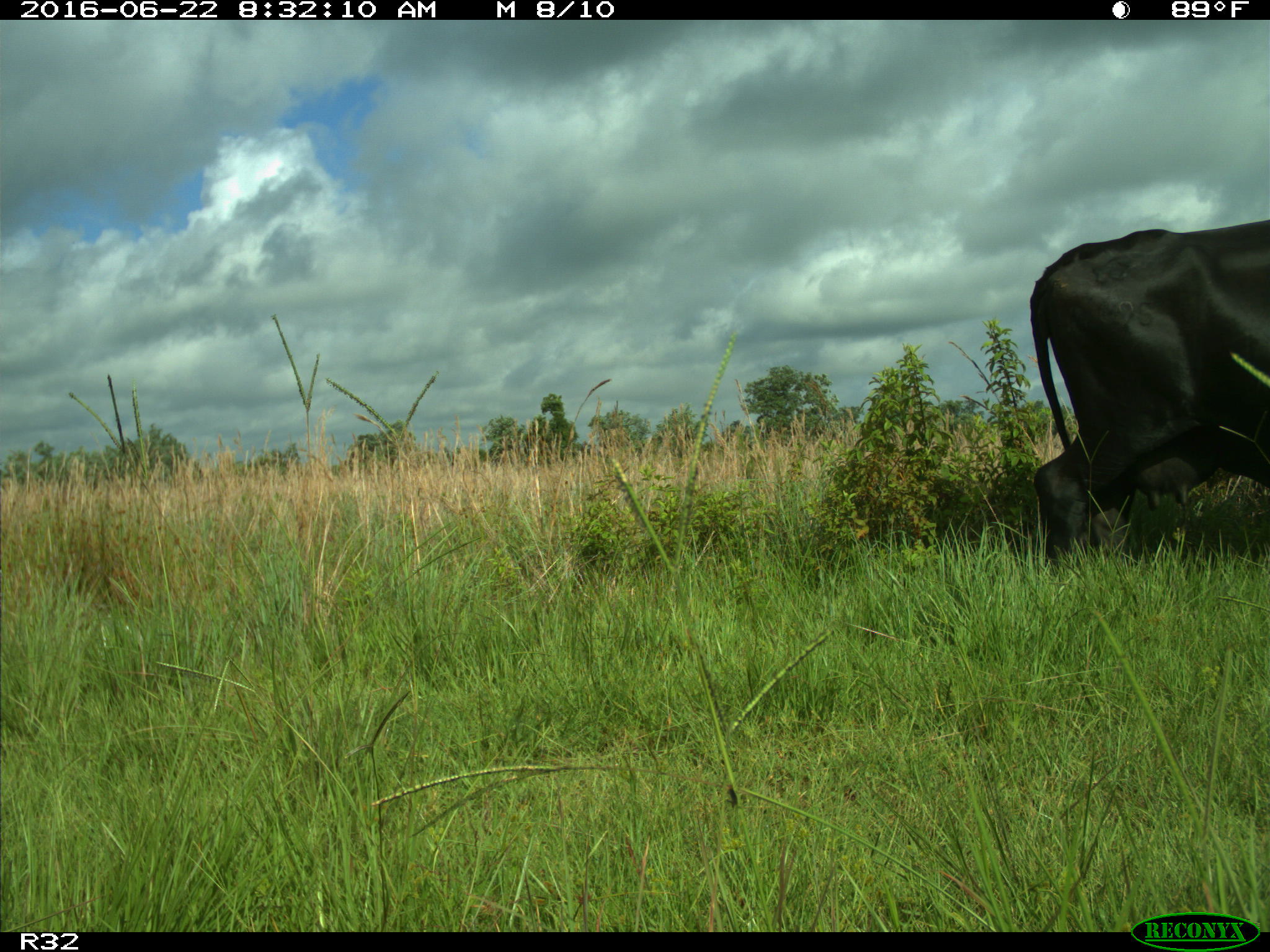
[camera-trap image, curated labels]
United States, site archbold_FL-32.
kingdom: Animalia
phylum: Chordata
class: Mammalia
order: Artiodactyla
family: Bovidae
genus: Bos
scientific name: Bos taurus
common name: domestic cow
Bos taurus (domestic cow).